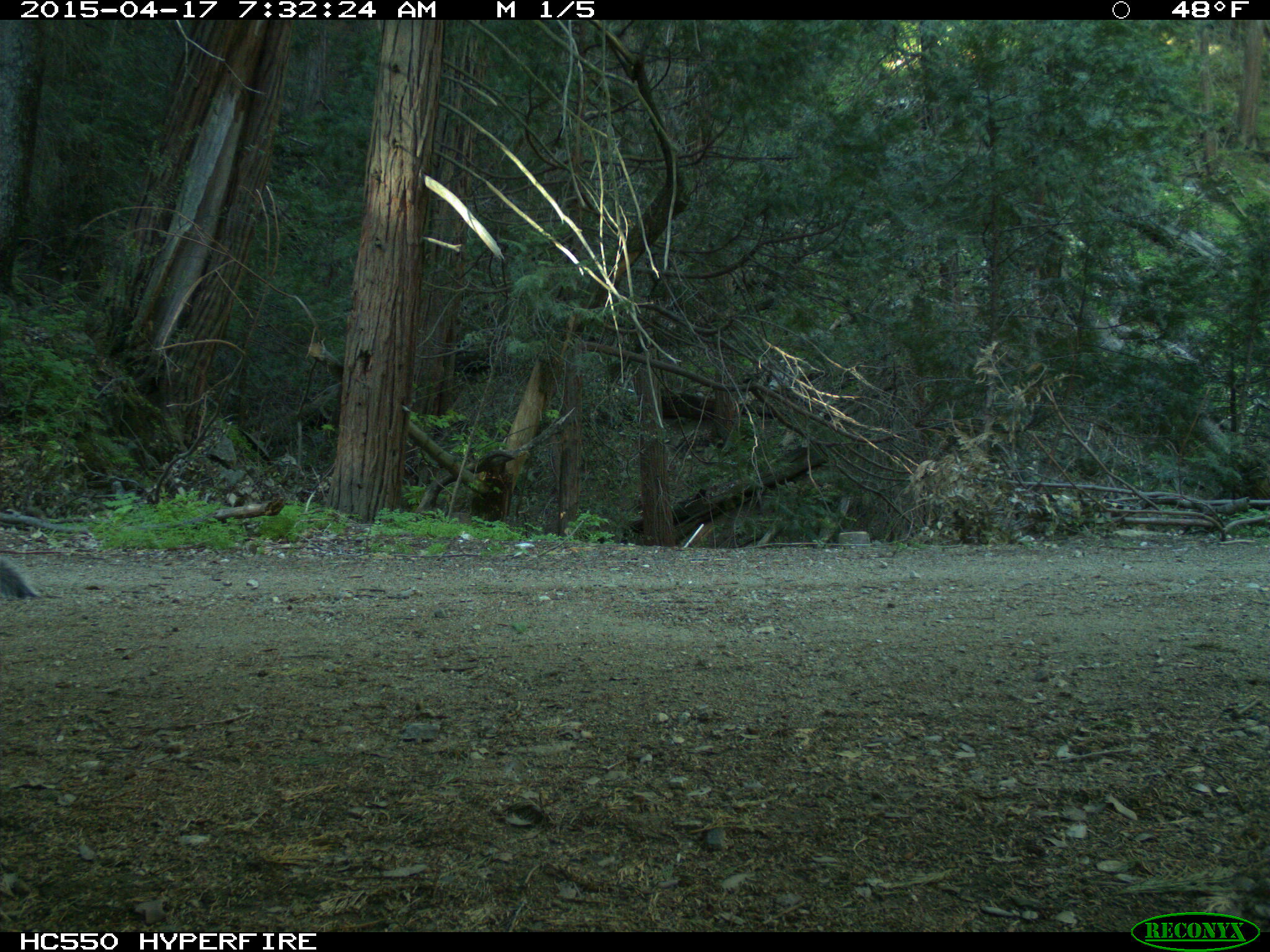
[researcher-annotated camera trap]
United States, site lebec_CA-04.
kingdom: Animalia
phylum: Chordata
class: Mammalia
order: Rodentia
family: Sciuridae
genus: Sciurus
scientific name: Sciurus carolinensis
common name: eastern gray squirrel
Sciurus carolinensis (eastern gray squirrel).